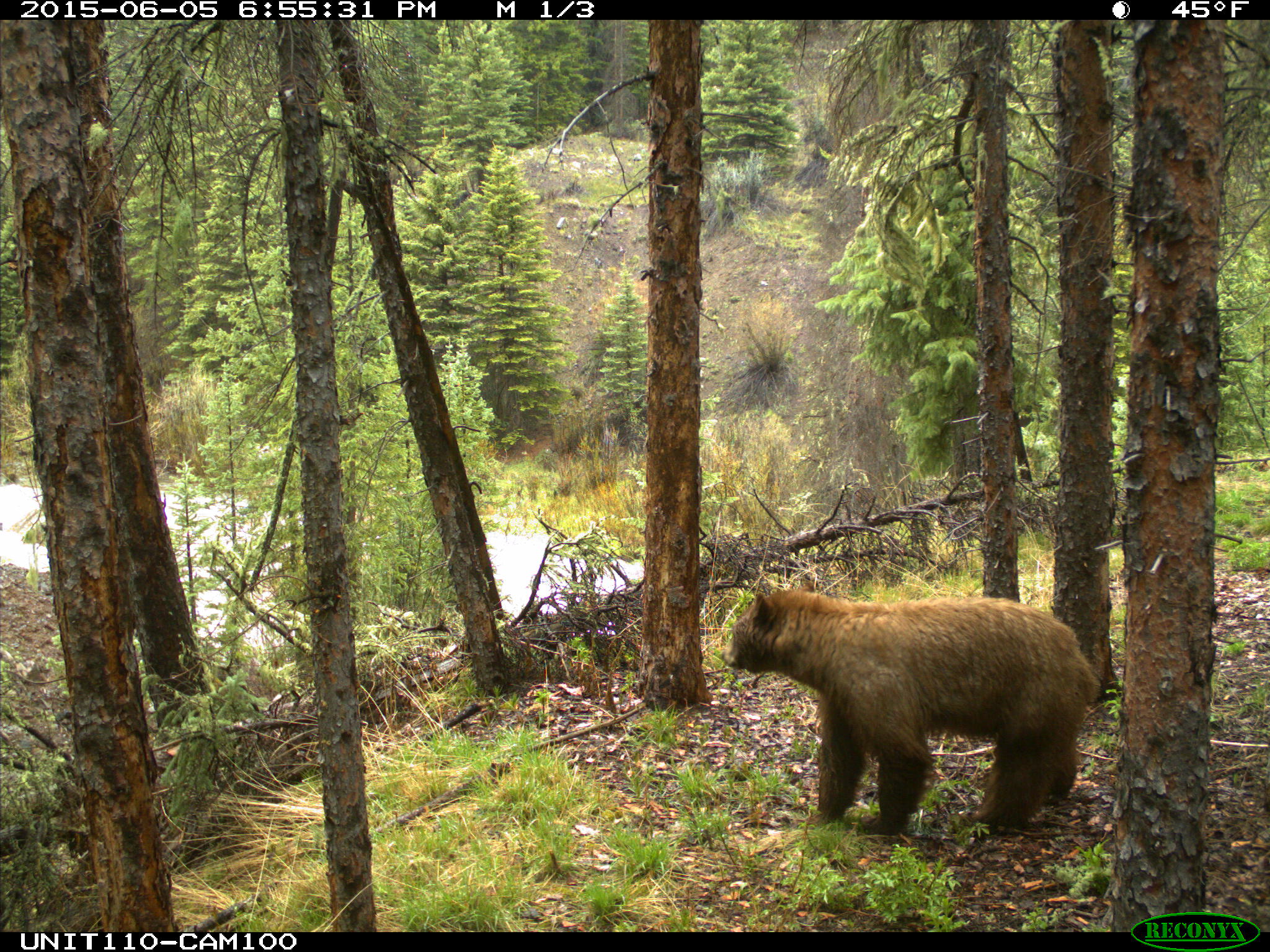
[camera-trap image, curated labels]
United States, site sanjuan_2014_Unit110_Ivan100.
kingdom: Animalia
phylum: Chordata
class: Mammalia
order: Carnivora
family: Ursidae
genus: Ursus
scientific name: Ursus americanus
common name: american black bear